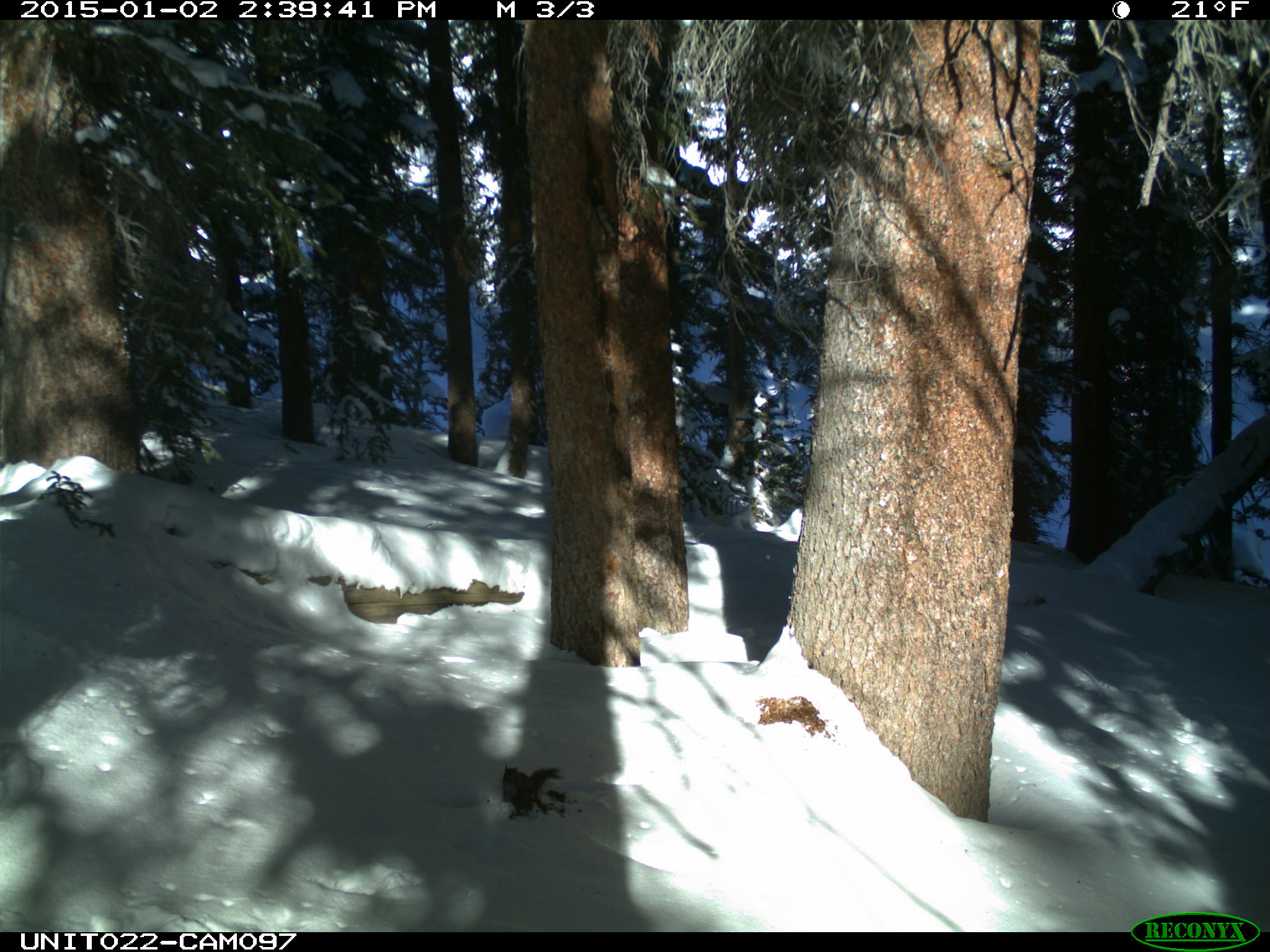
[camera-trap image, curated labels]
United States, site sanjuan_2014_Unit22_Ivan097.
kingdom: Animalia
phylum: Chordata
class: Mammalia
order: Rodentia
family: Sciuridae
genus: Tamiasciurus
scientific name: Tamiasciurus hudsonicus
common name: american red squirrel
Tamiasciurus hudsonicus (american red squirrel).